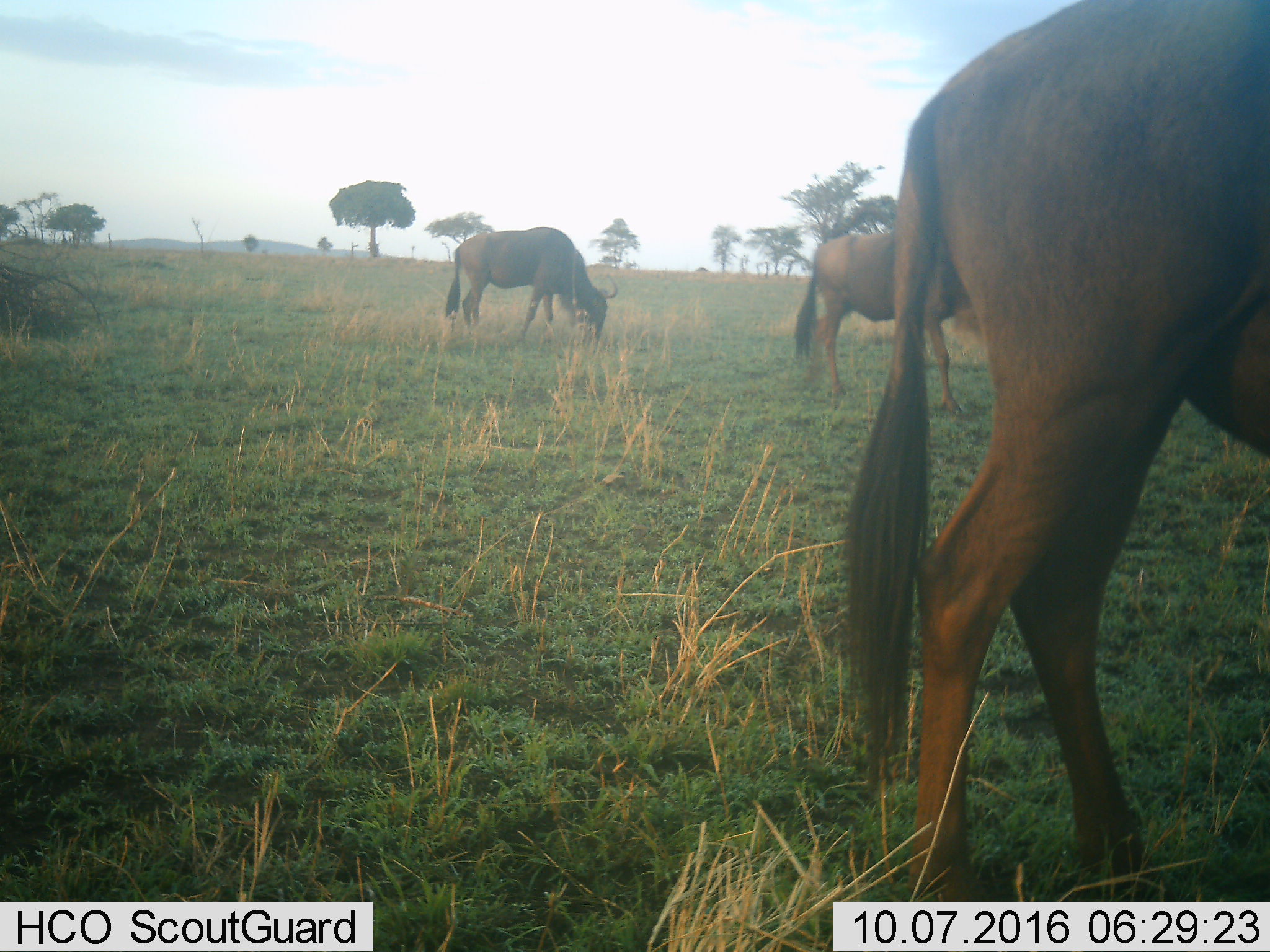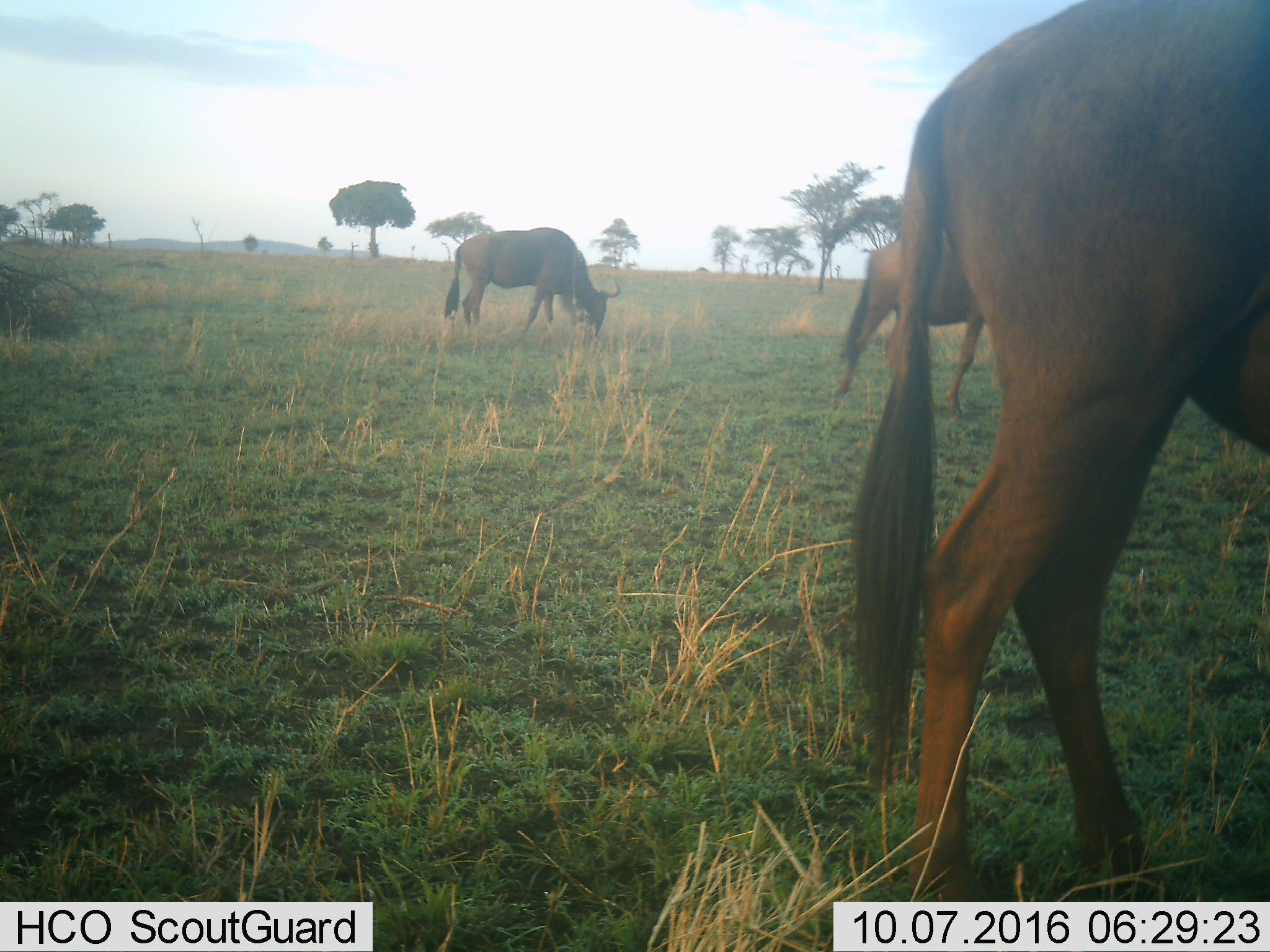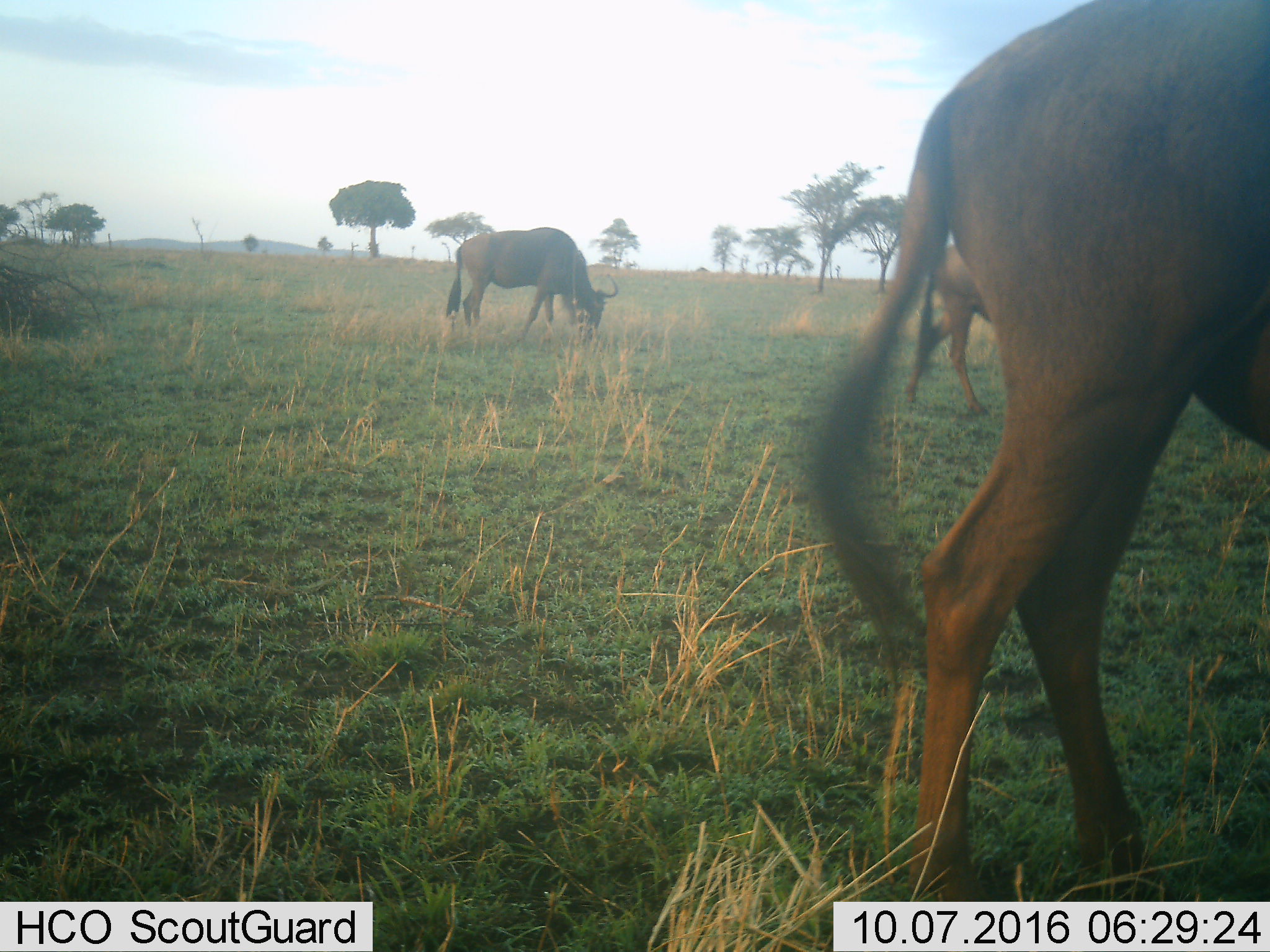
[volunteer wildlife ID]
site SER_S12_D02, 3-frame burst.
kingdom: Animalia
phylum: Chordata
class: Mammalia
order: Artiodactyla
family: Bovidae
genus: Connochaetes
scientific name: Connochaetes taurinus taurinus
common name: blue wildebeest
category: wildebeestblue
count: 3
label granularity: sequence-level